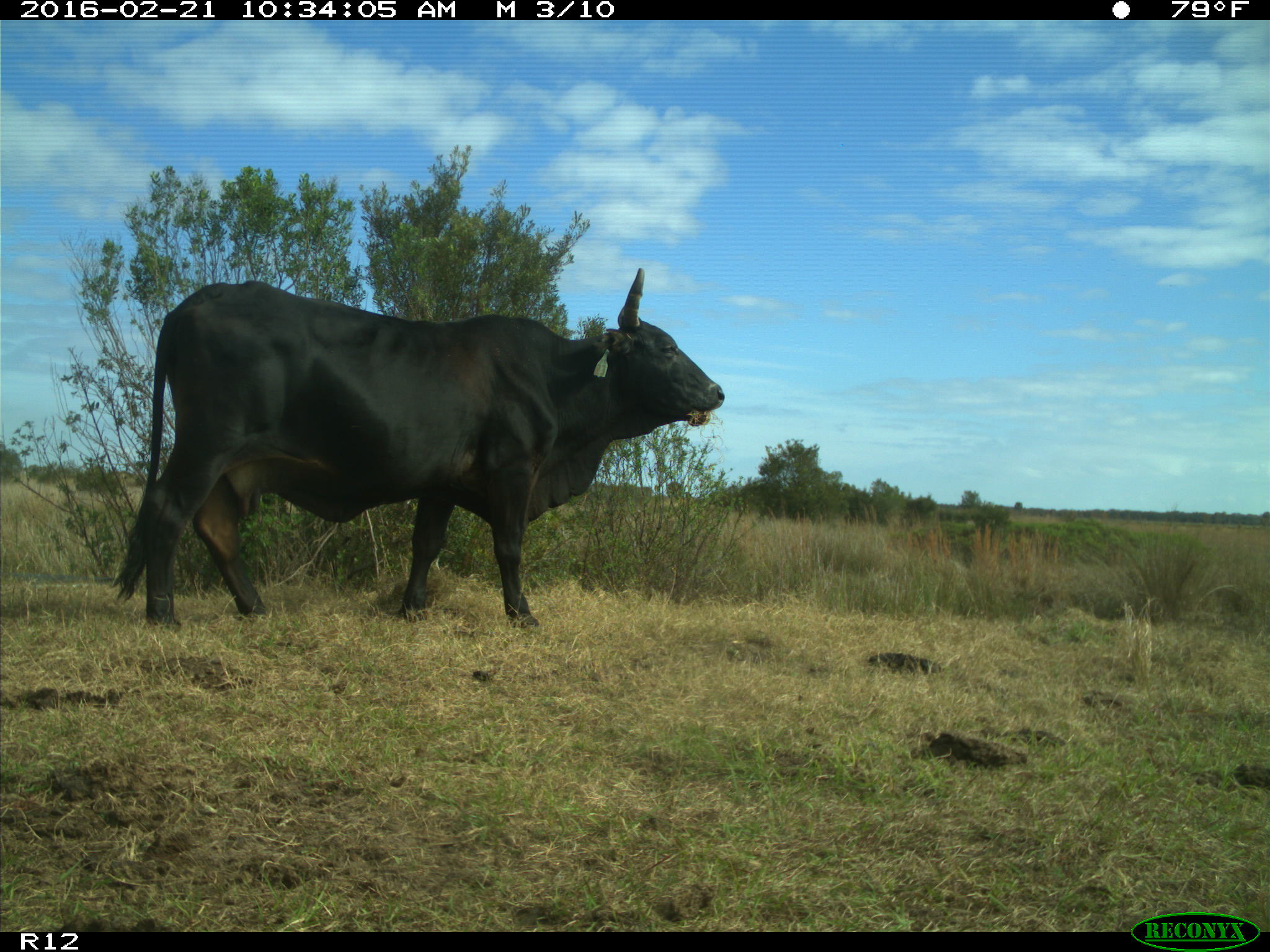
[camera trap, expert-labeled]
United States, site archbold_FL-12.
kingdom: Animalia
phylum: Chordata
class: Mammalia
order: Artiodactyla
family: Bovidae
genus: Bos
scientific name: Bos taurus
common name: domestic cow